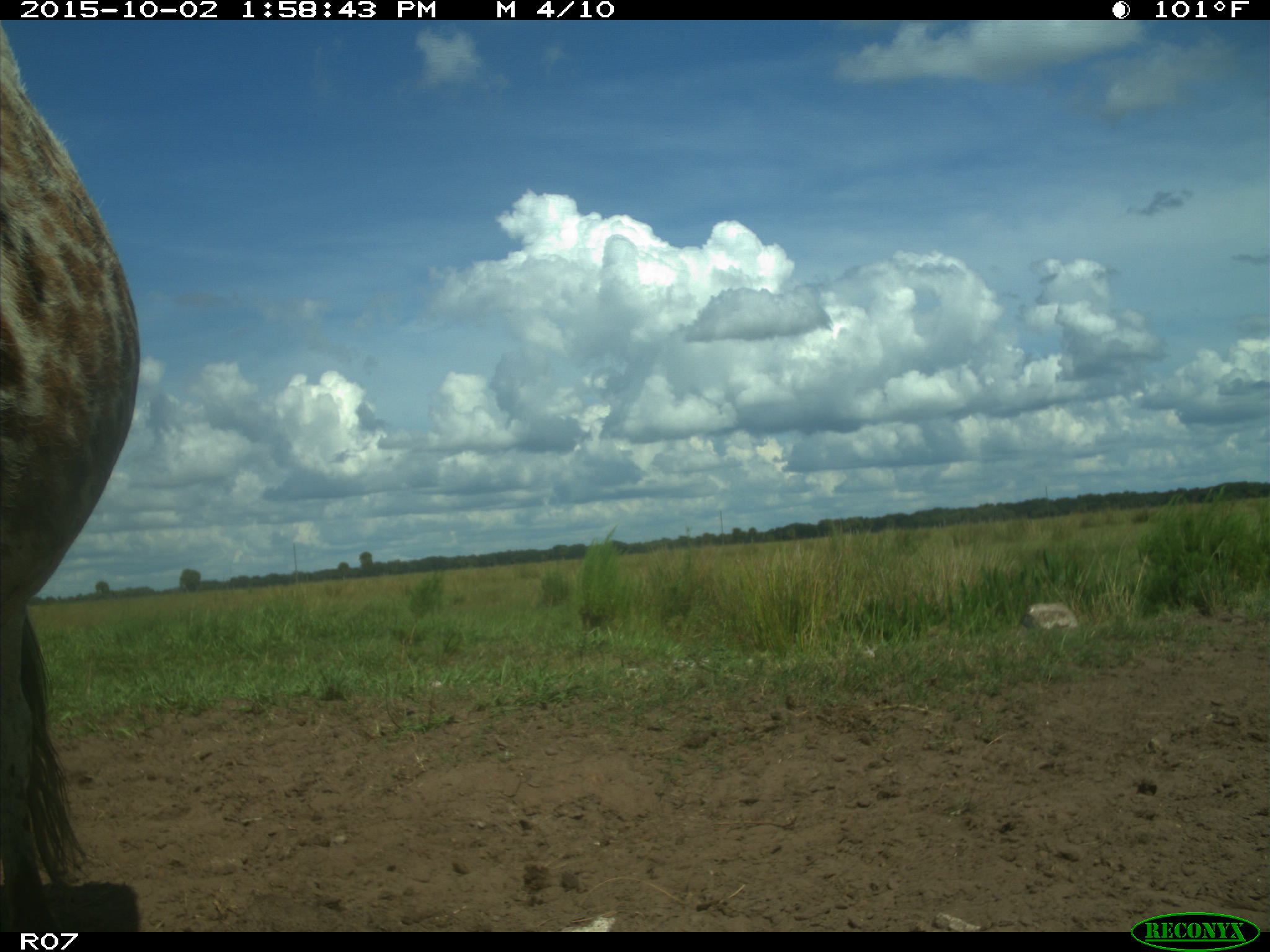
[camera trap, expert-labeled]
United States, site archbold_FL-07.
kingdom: Animalia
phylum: Chordata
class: Mammalia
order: Artiodactyla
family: Bovidae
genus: Bos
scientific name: Bos taurus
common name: domestic cow